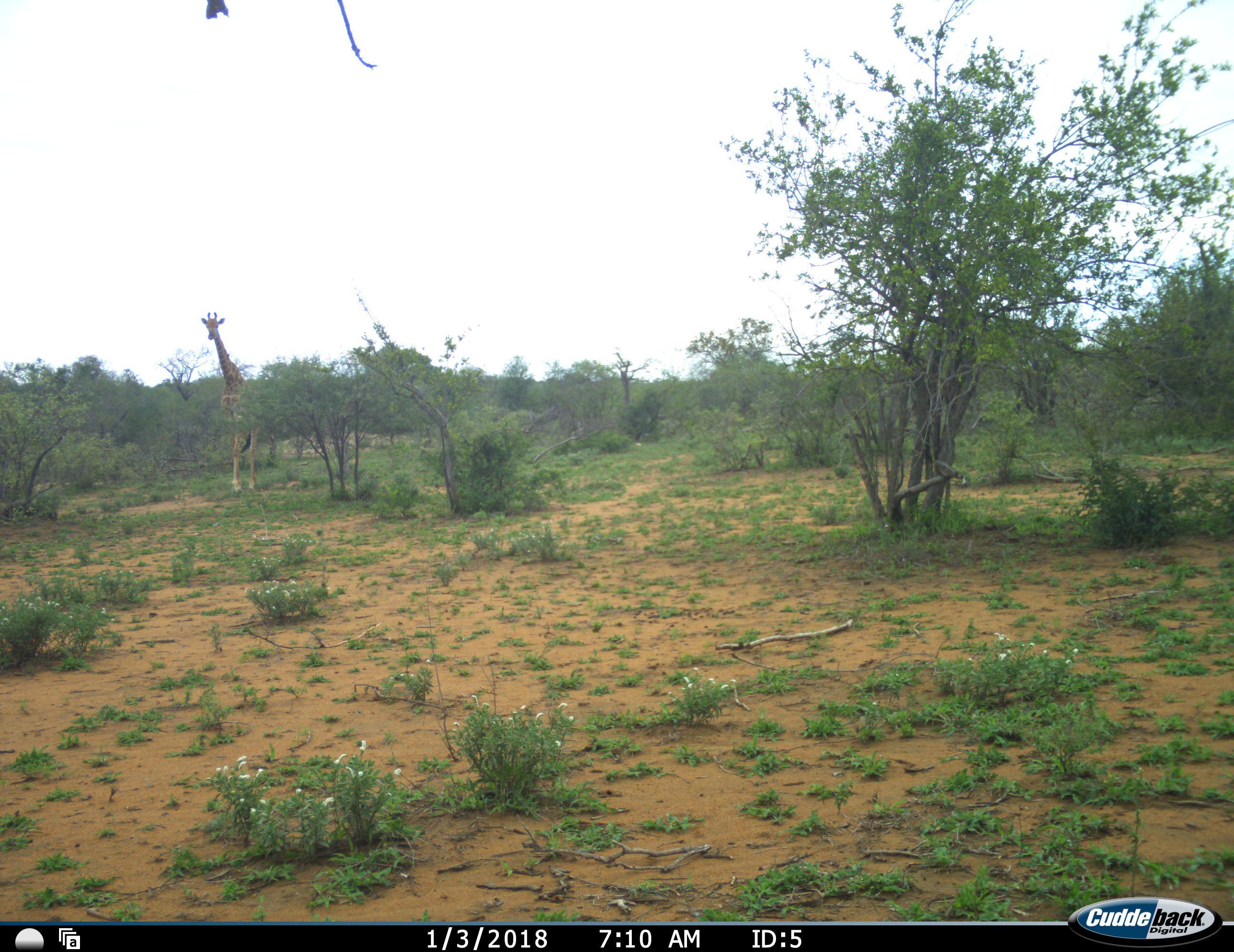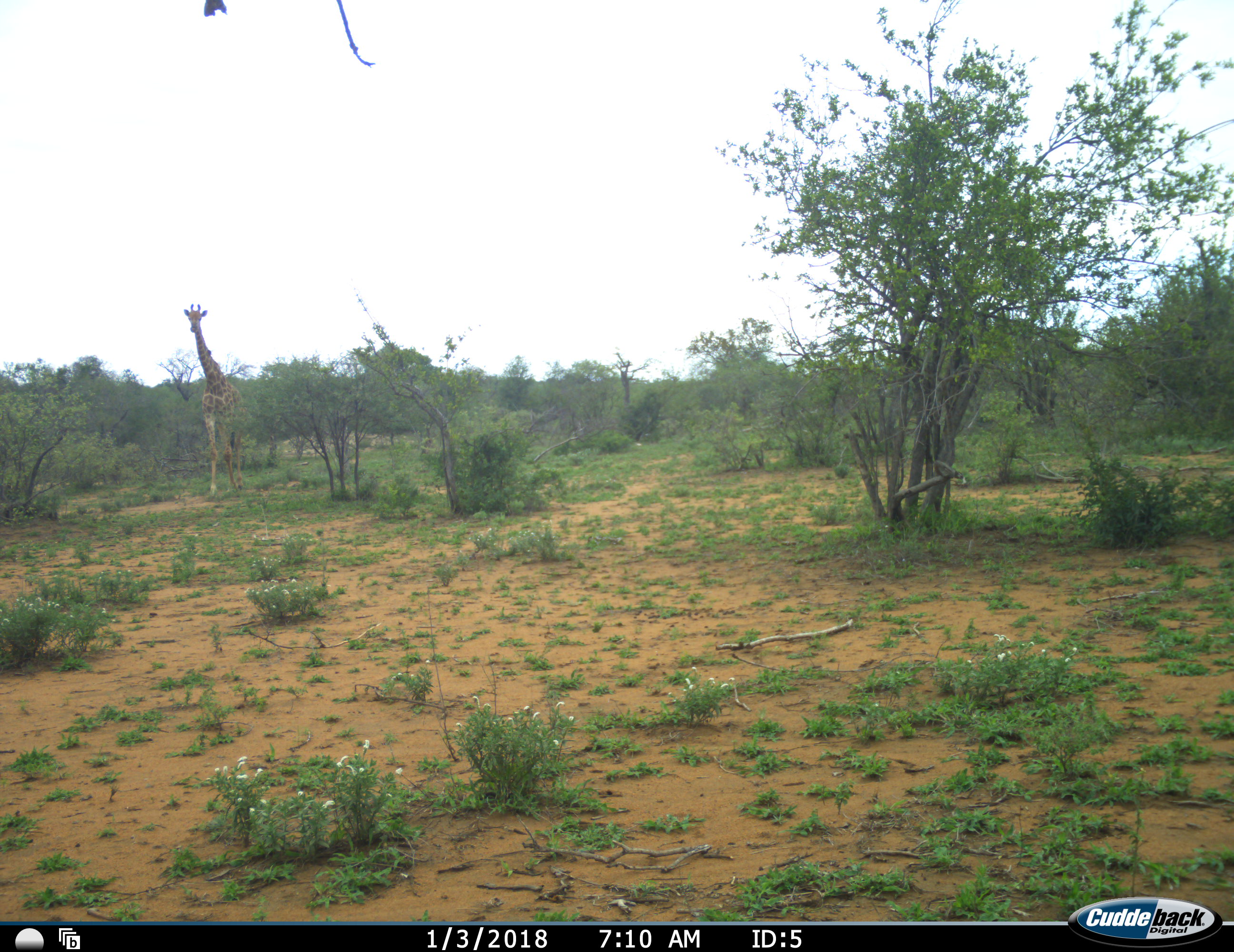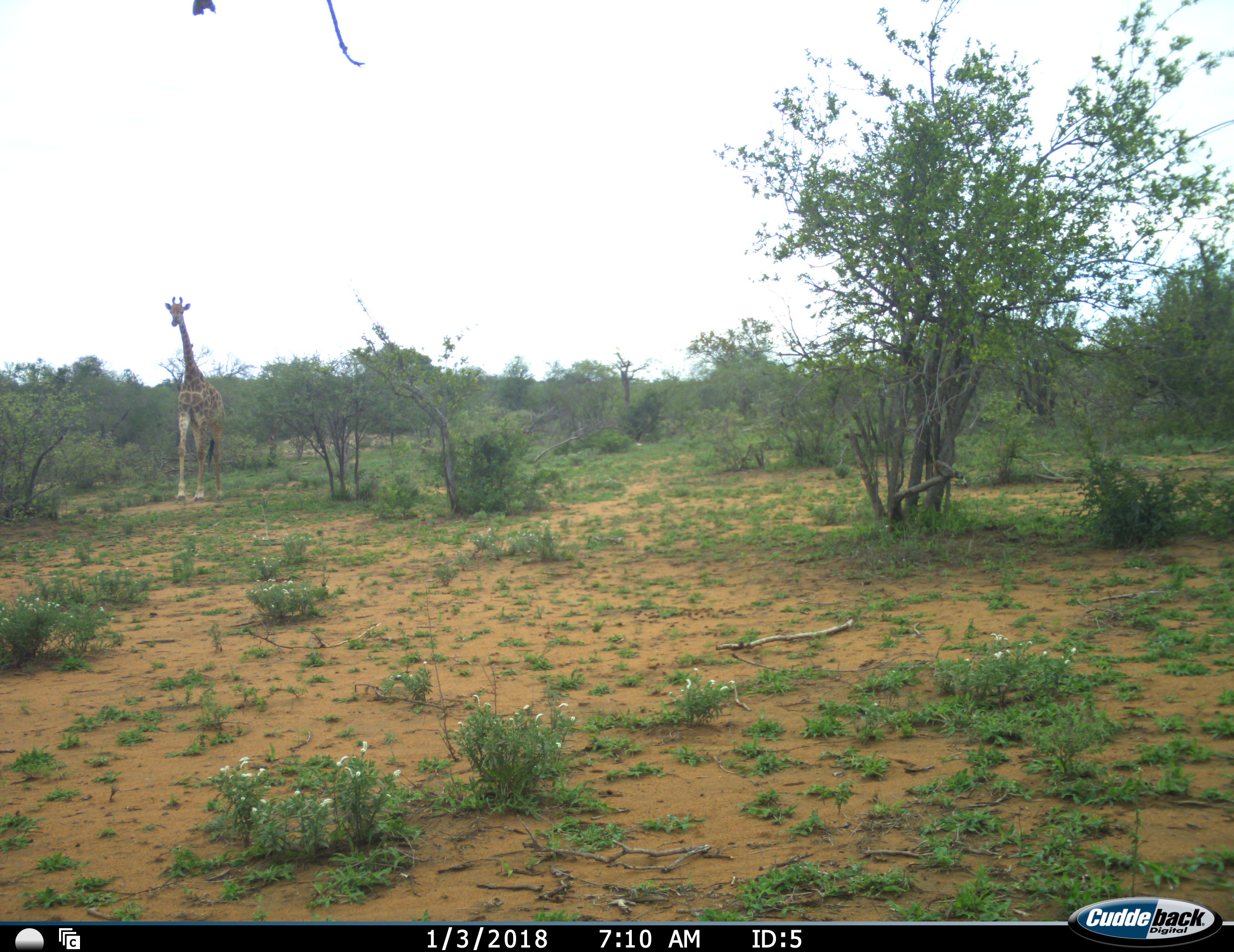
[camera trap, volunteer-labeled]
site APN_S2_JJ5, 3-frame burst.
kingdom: Animalia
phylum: Chordata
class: Mammalia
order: Artiodactyla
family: Giraffidae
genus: Giraffa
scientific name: Giraffa camelopardalis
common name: giraffe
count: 1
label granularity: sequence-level